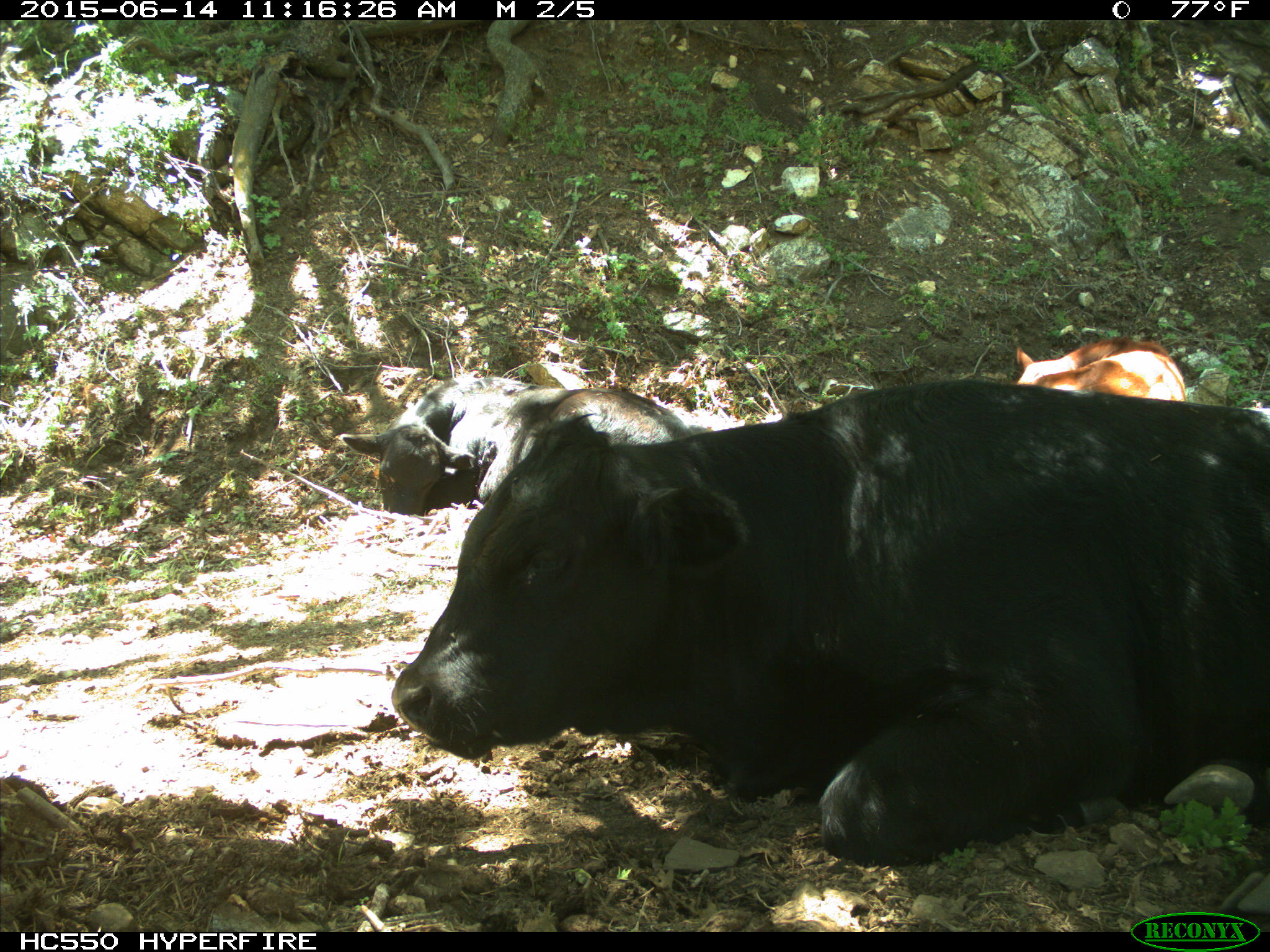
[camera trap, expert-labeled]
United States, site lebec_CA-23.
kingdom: Animalia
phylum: Chordata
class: Mammalia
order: Artiodactyla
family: Bovidae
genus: Bos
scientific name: Bos taurus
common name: domestic cow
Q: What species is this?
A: Bos taurus (domestic cow).